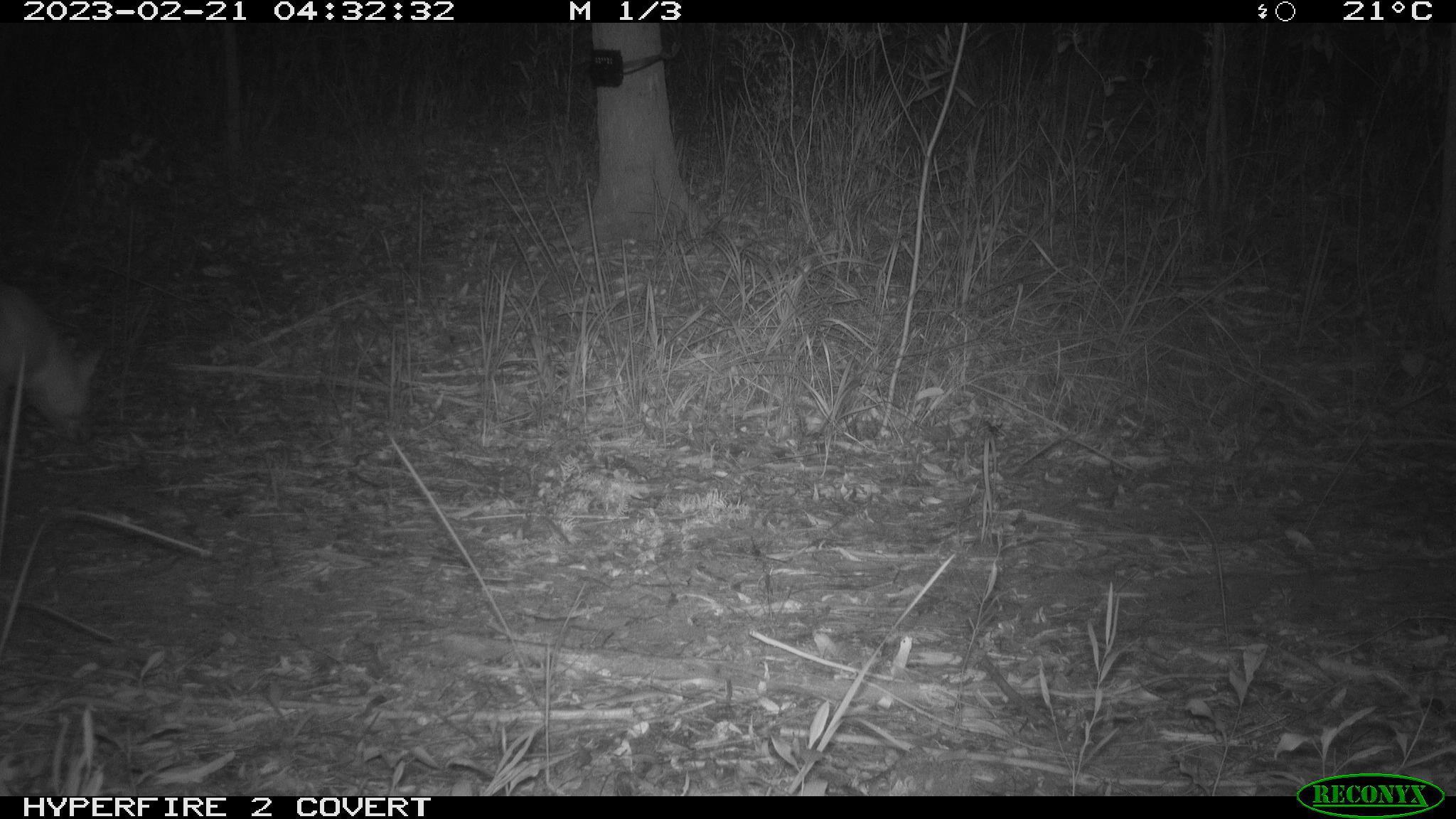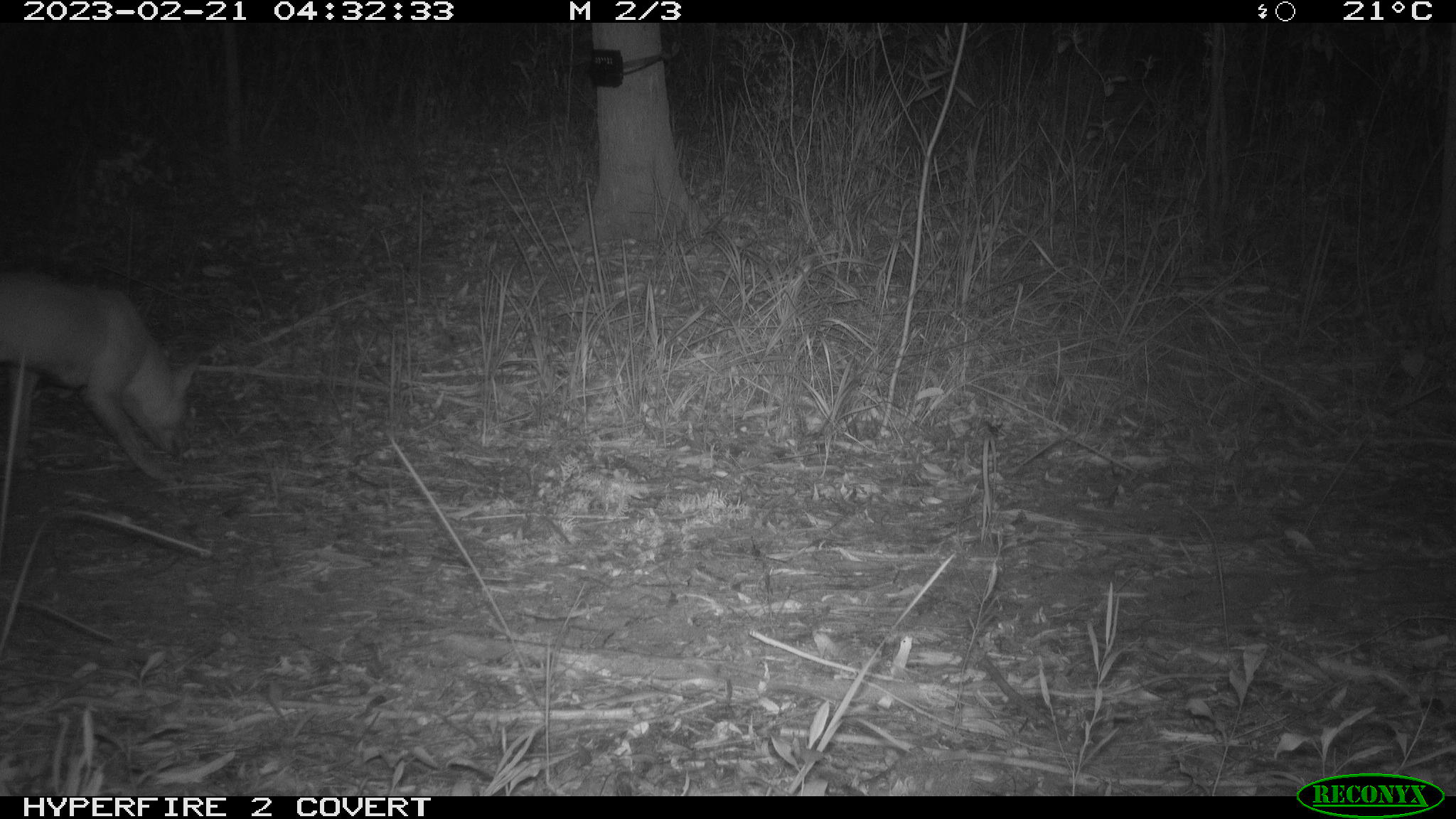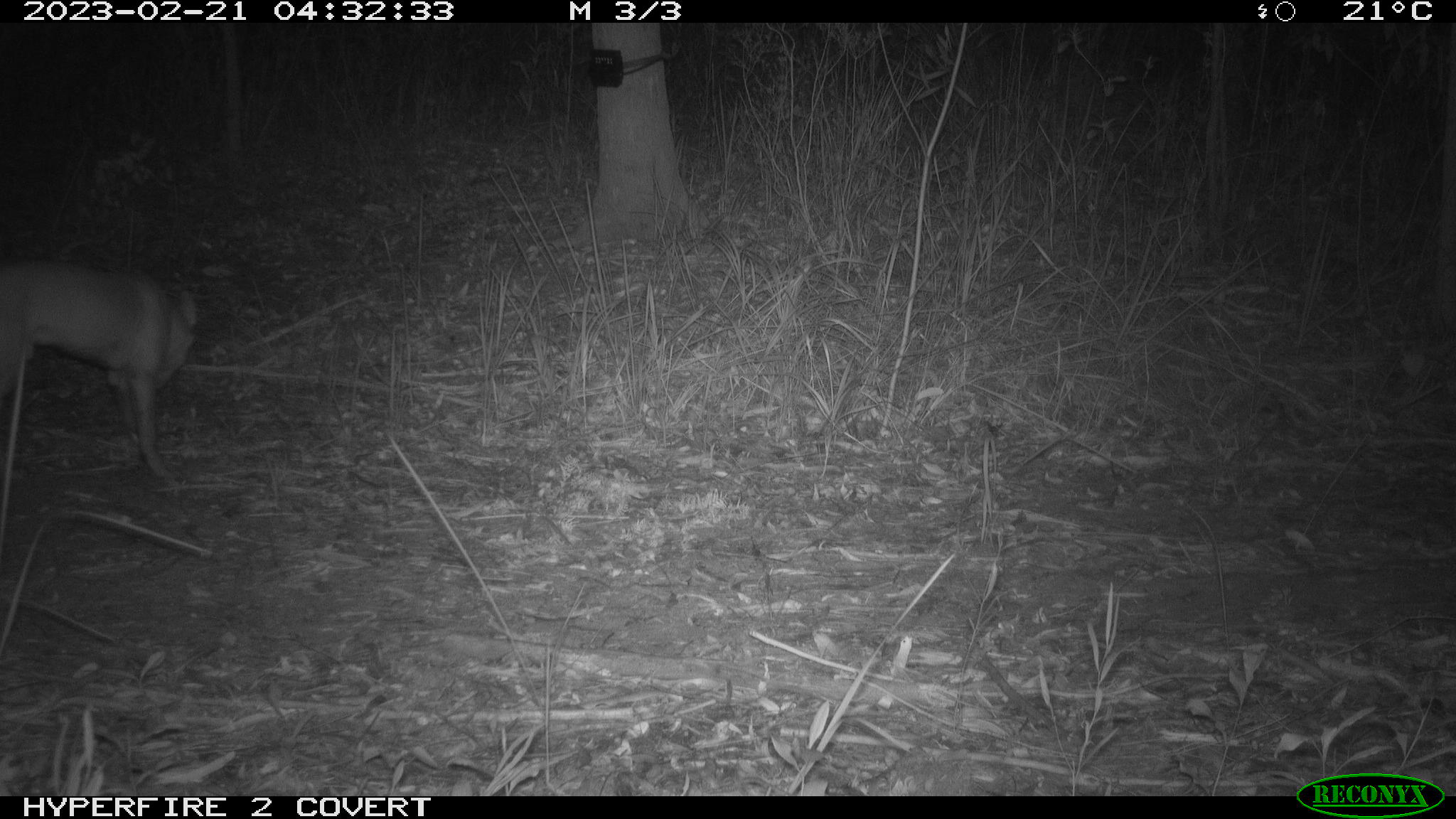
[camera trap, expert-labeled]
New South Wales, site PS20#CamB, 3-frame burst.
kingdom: Animalia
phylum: Chordata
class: Mammalia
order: Carnivora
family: Canidae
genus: Canis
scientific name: Canis familiaris dingo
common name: dingo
Dingo (Canis familiaris dingo).